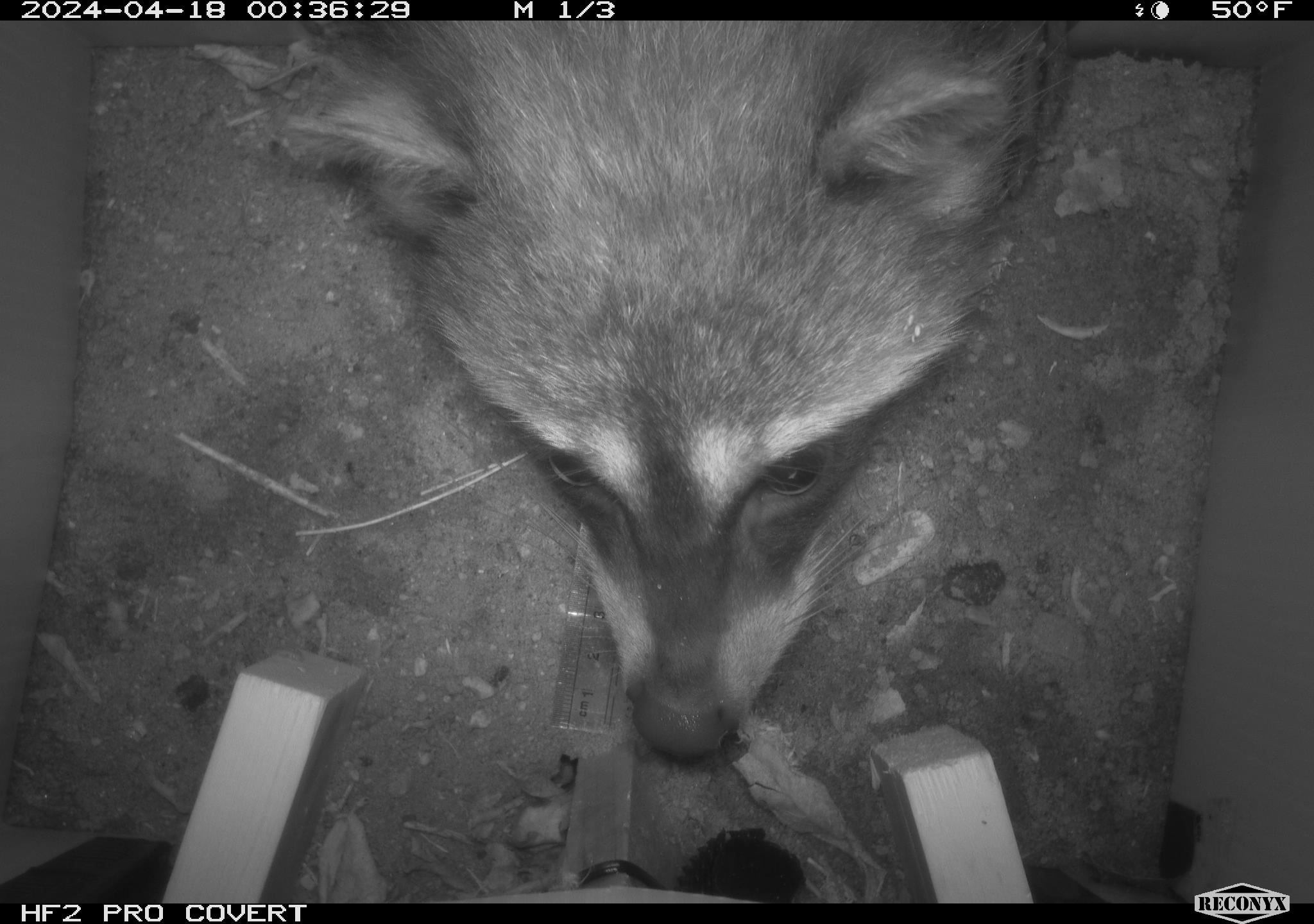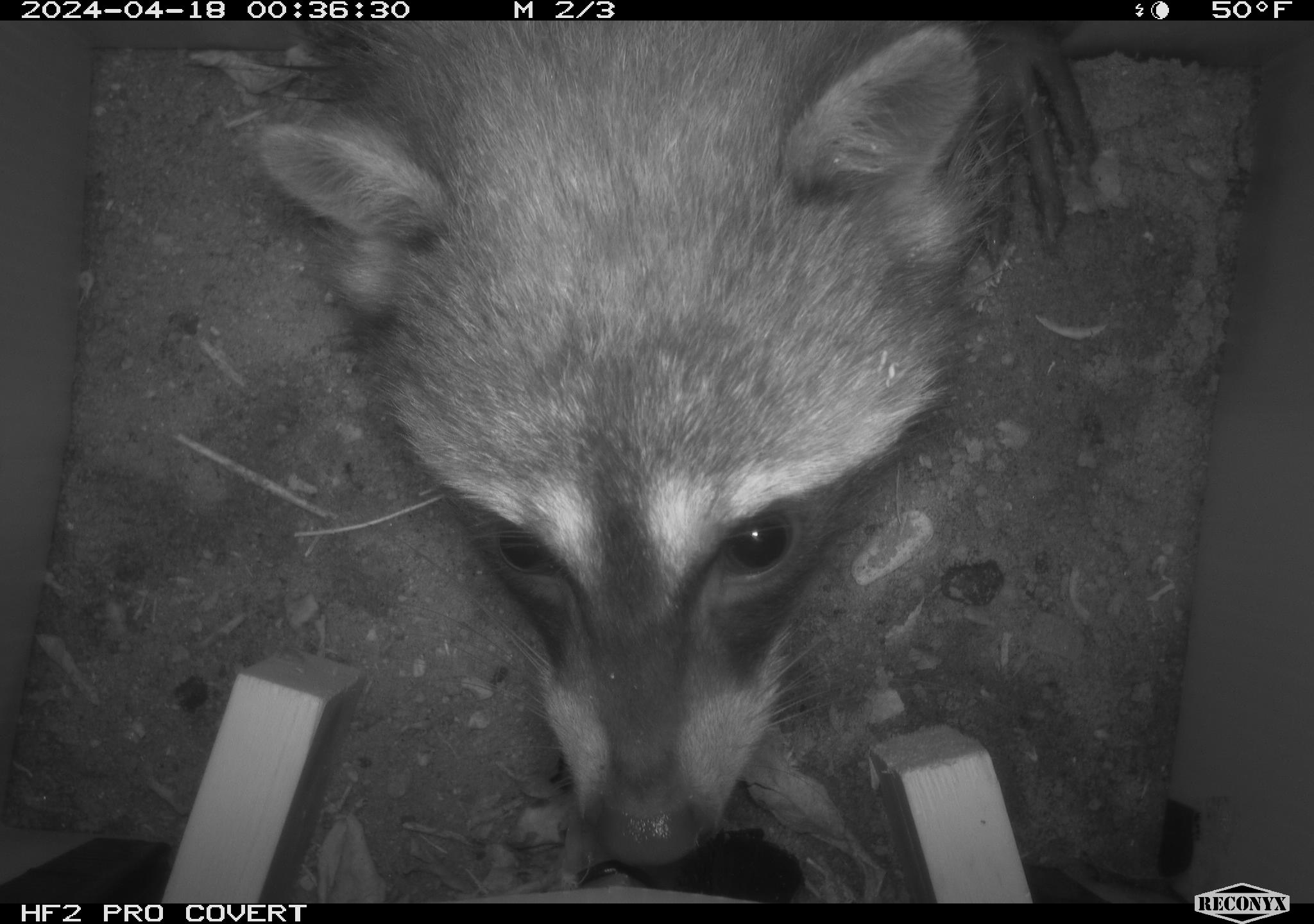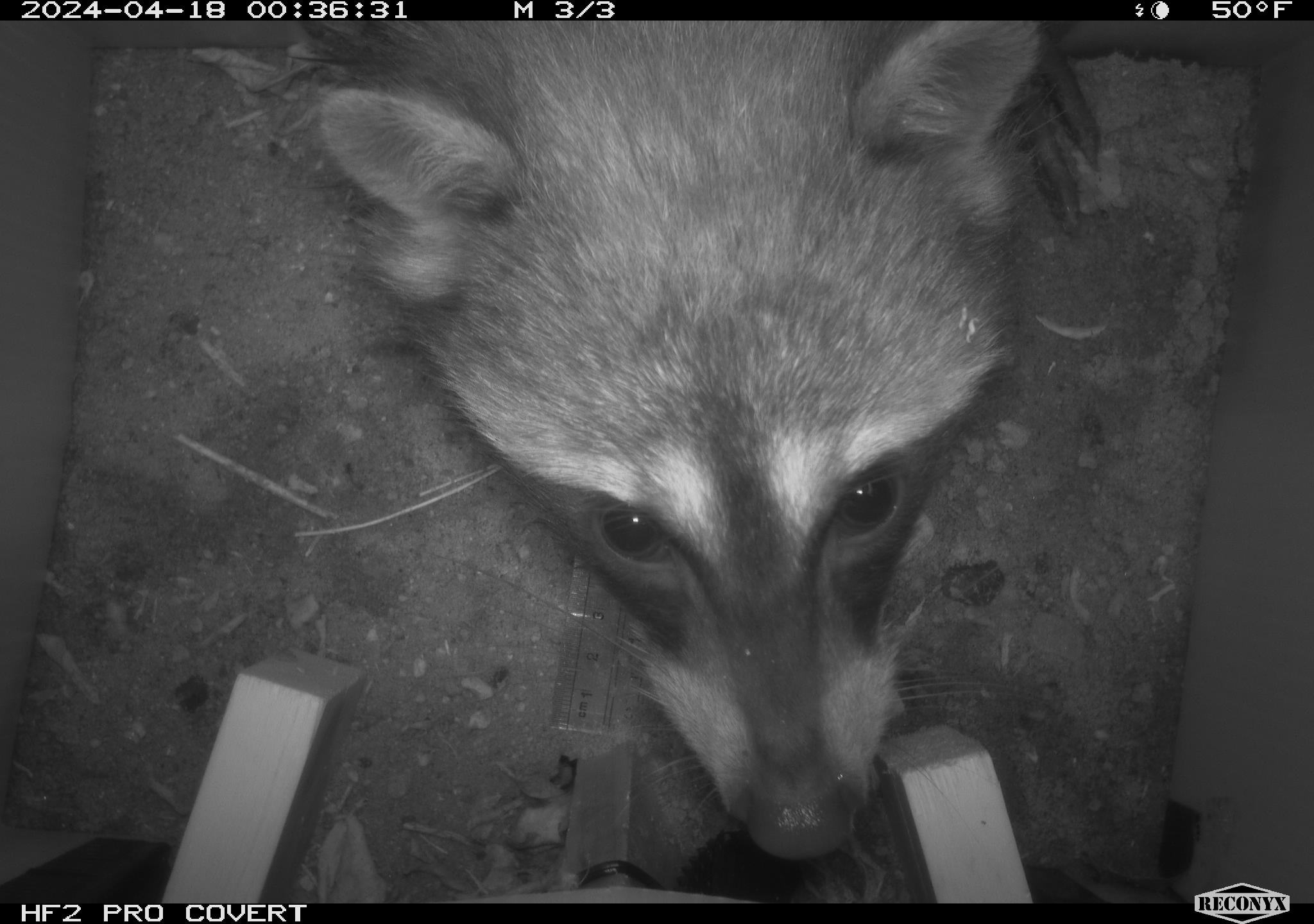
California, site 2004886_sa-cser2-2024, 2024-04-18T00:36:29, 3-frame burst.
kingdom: Animalia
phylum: Chordata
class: Mammalia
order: Carnivora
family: Procyonidae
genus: Procyon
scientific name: Procyon lotor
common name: northern raccoon